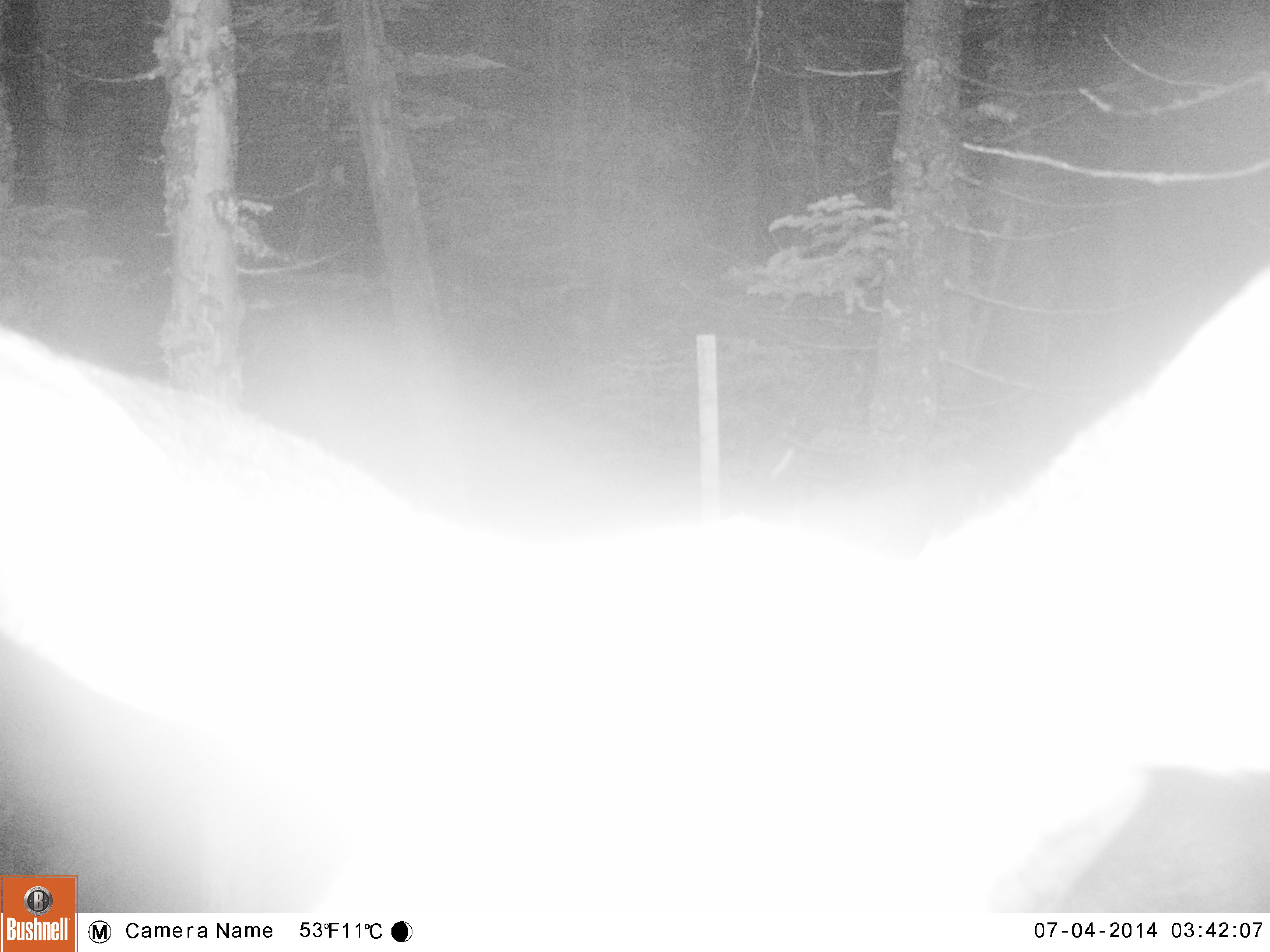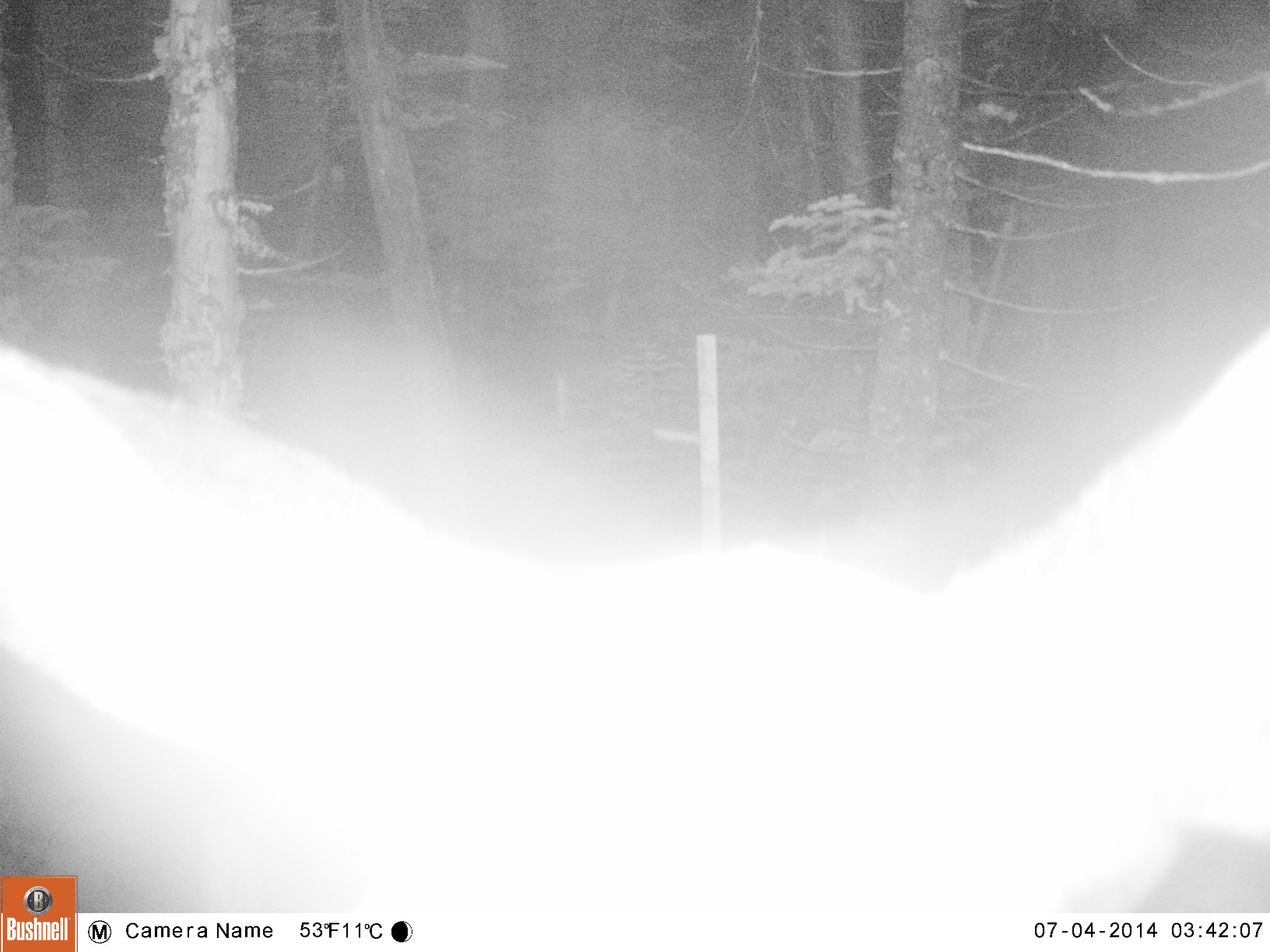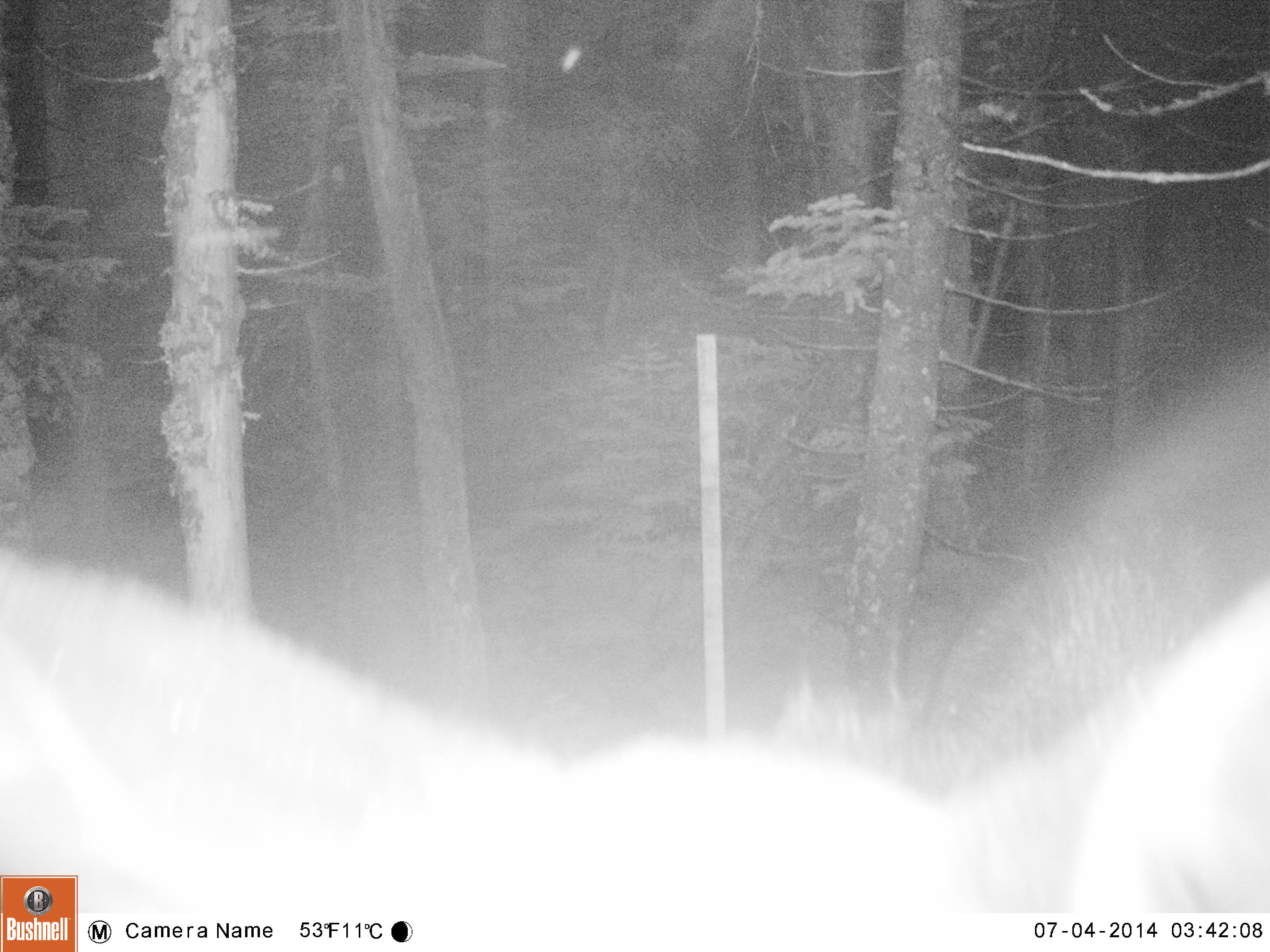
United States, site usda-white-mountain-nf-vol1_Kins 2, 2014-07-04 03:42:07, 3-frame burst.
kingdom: Animalia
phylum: Chordata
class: Mammalia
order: Artiodactyla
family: Cervidae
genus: Alces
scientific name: Alces alces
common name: moose